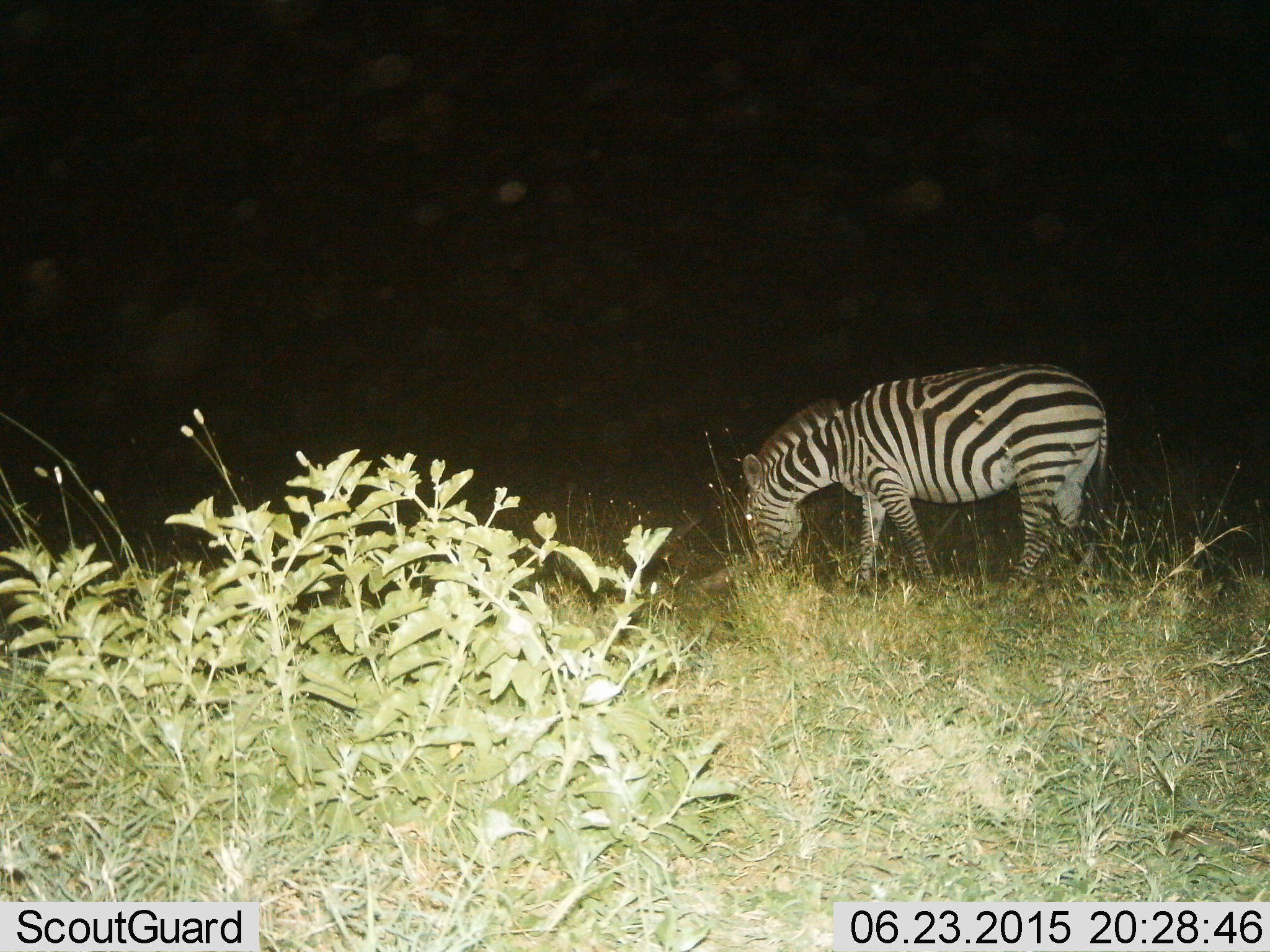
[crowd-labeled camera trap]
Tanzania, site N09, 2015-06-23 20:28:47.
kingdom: Animalia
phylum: Chordata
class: Mammalia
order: Perissodactyla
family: Equidae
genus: Equus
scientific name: Equus quagga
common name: plains zebra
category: zebra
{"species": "zebra (plains zebra) (Equus quagga)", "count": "1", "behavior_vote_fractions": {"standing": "20%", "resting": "0%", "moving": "0%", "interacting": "0%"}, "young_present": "0%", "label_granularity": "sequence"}